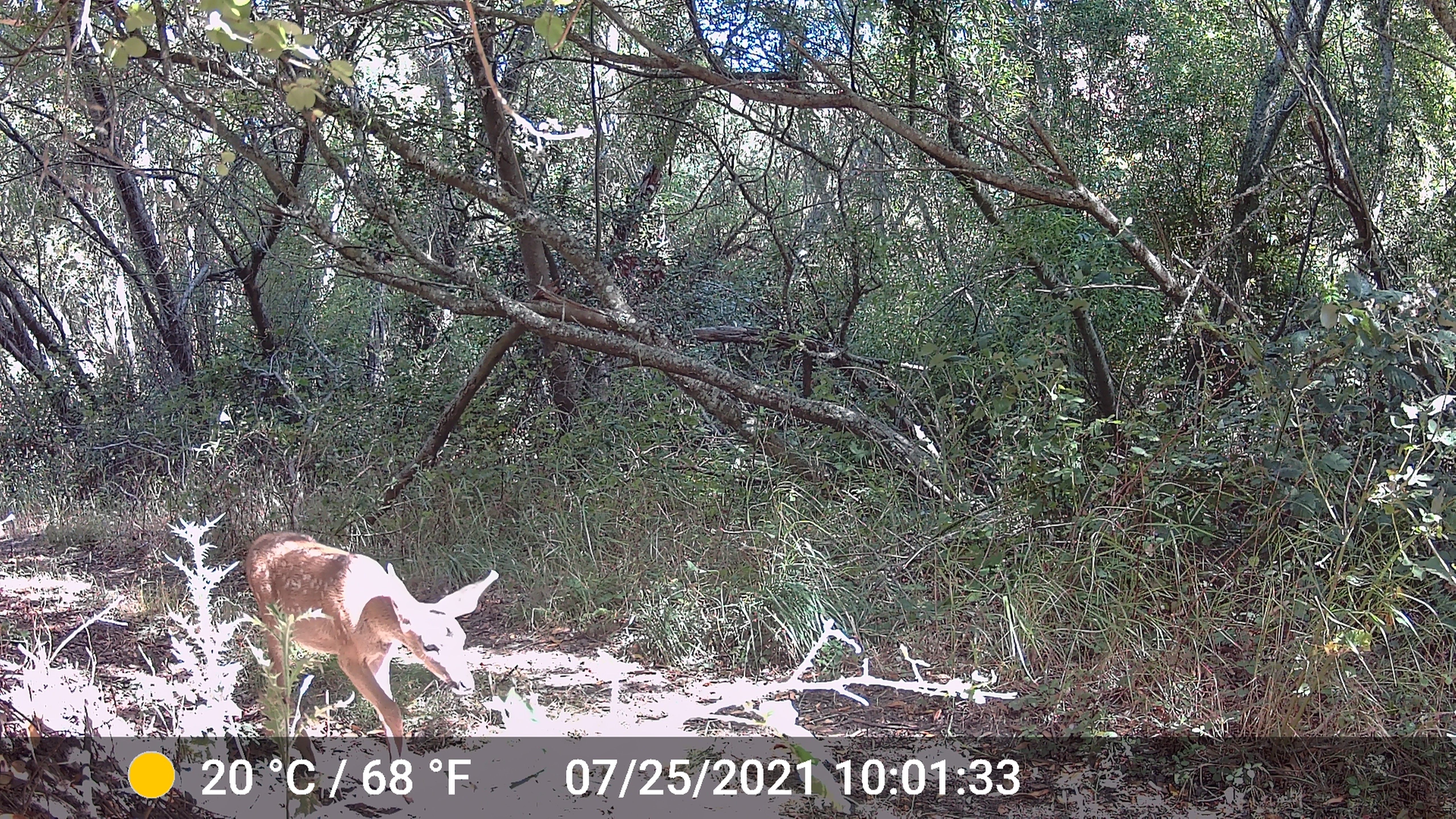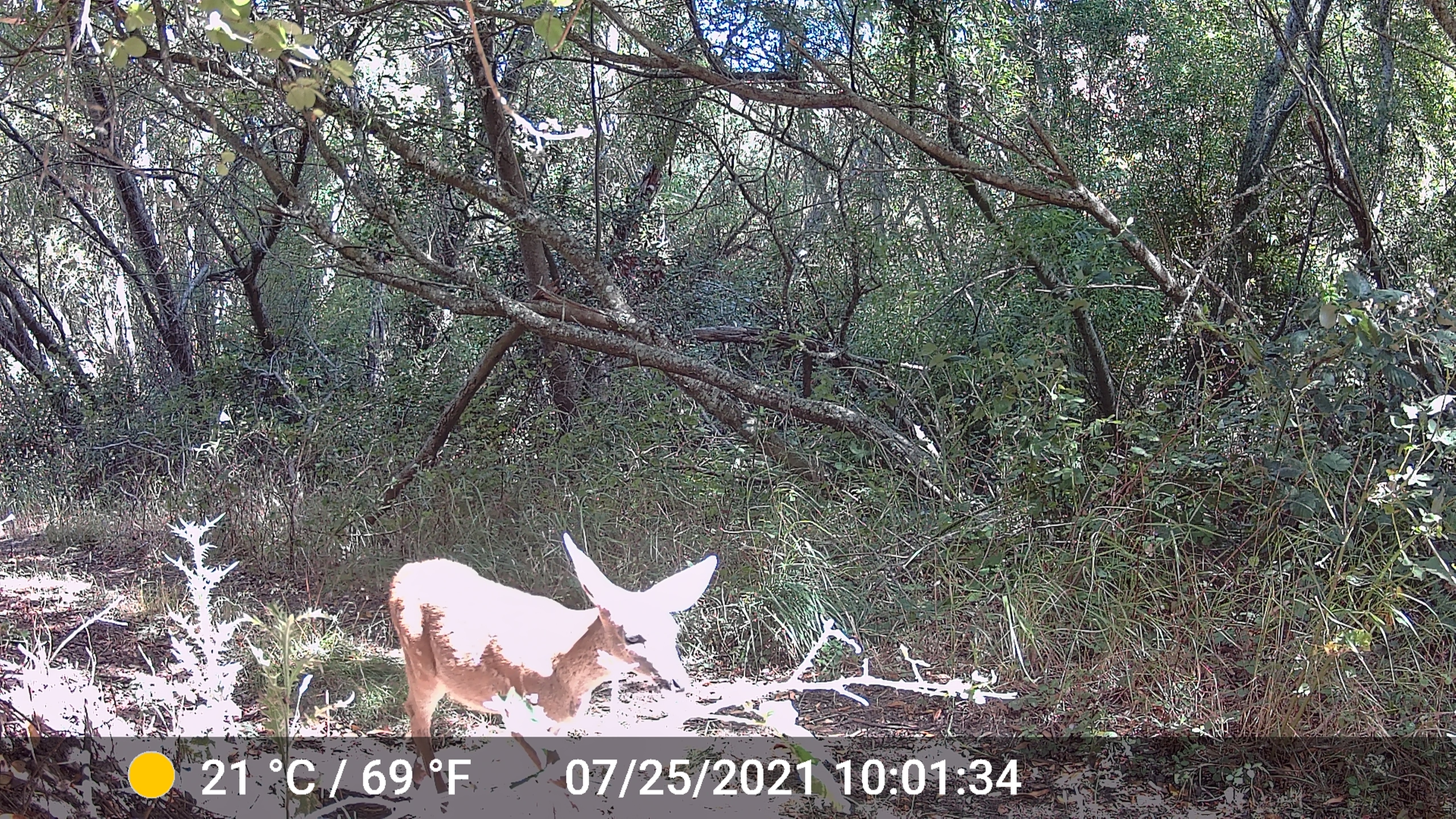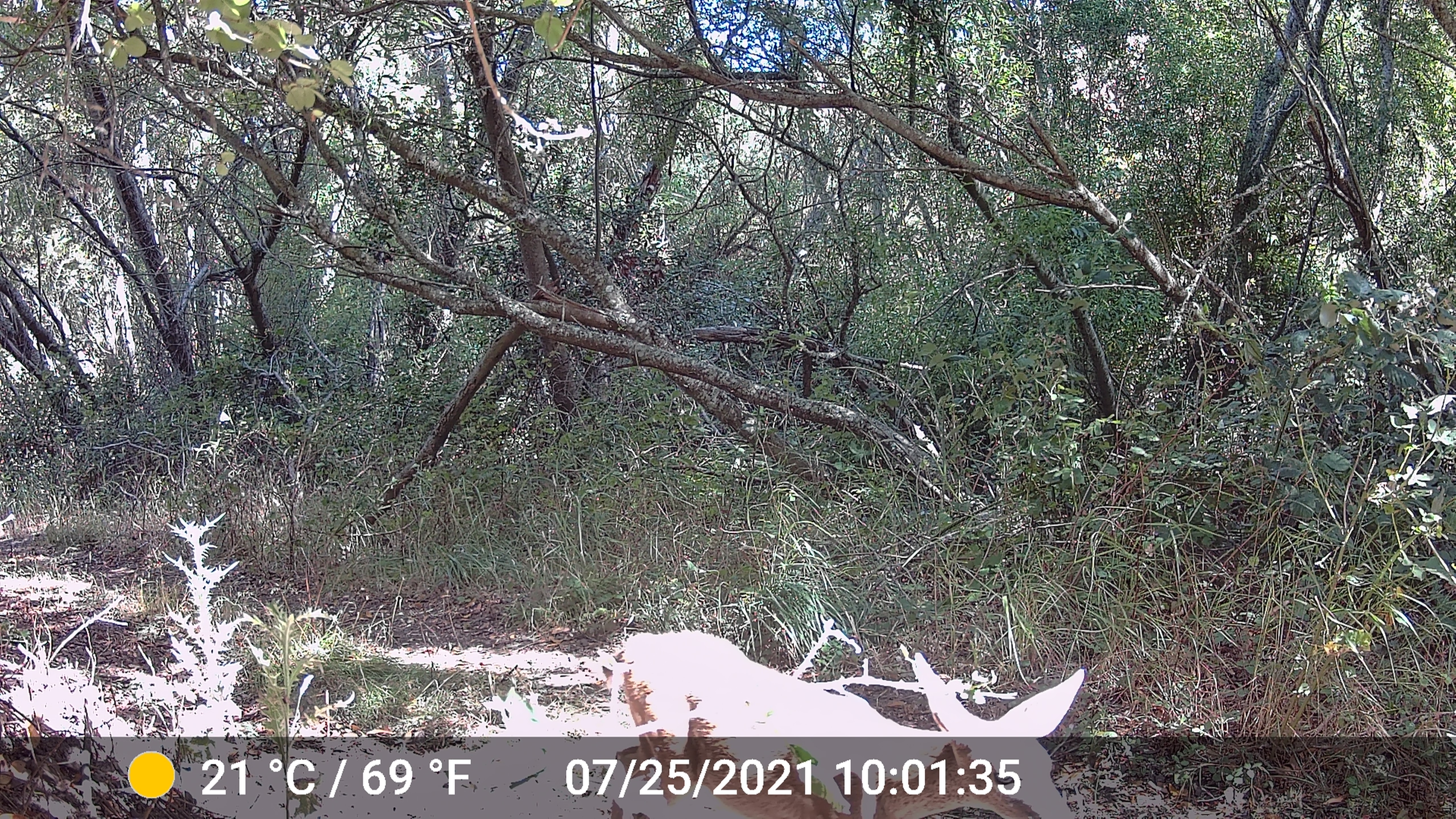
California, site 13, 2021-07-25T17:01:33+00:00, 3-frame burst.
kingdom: Animalia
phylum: Chordata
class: Mammalia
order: Artiodactyla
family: Cervidae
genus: Odocoileus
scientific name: Odocoileus hemionus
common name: mule deer